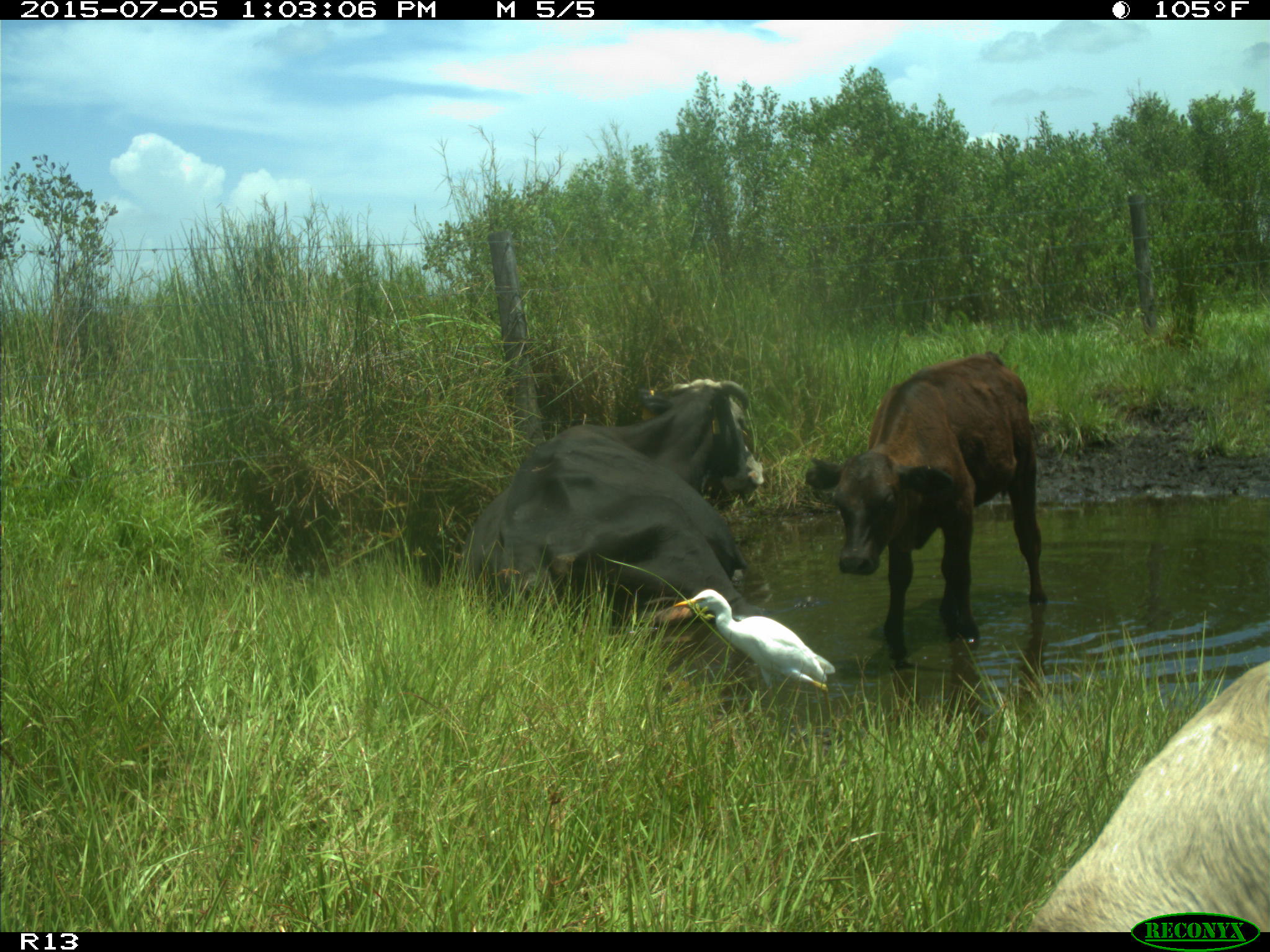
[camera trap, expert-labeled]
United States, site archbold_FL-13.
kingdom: Animalia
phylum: Chordata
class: Mammalia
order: Artiodactyla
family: Bovidae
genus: Bos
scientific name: Bos taurus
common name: domestic cow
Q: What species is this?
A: Bos taurus (domestic cow).